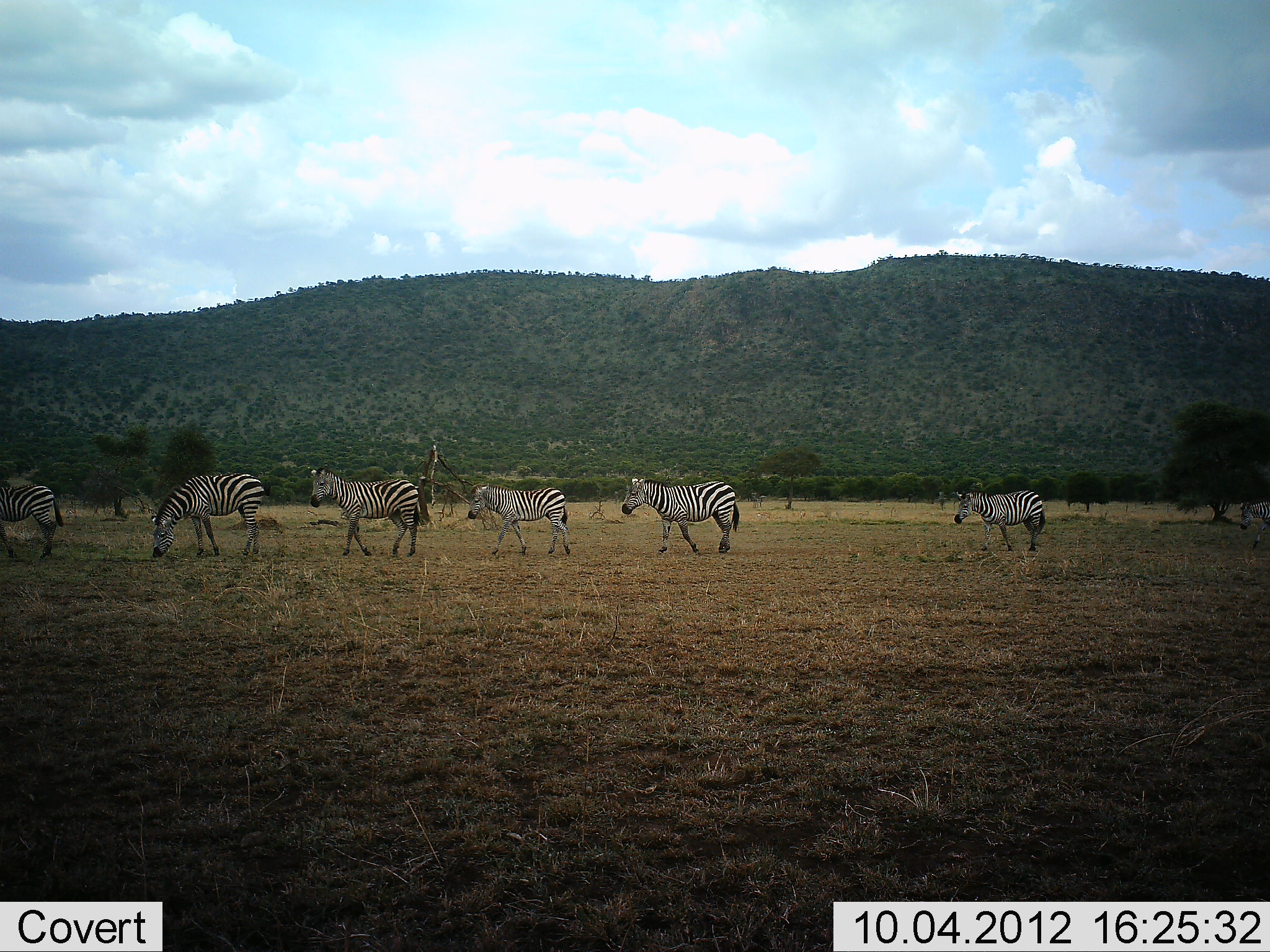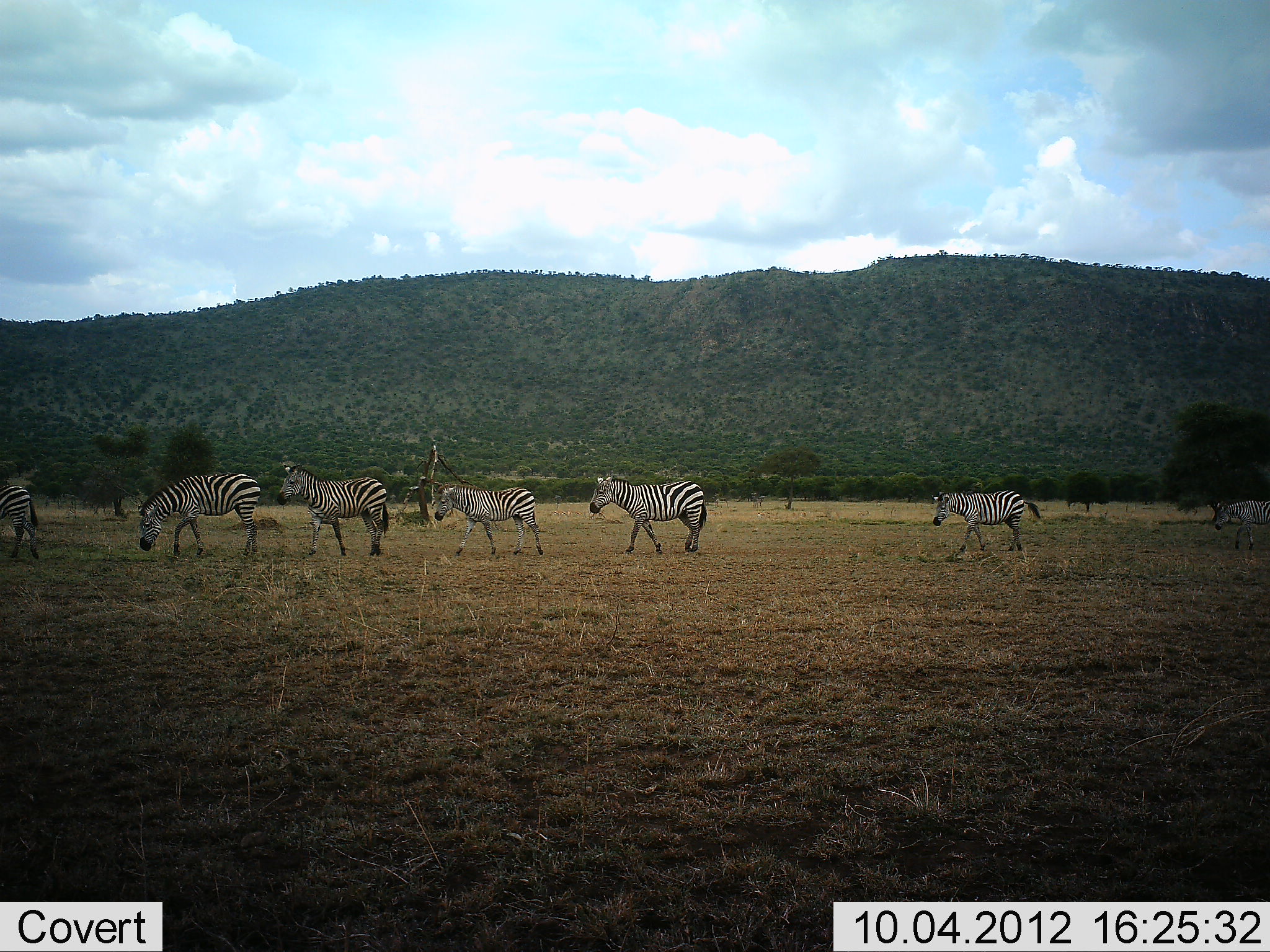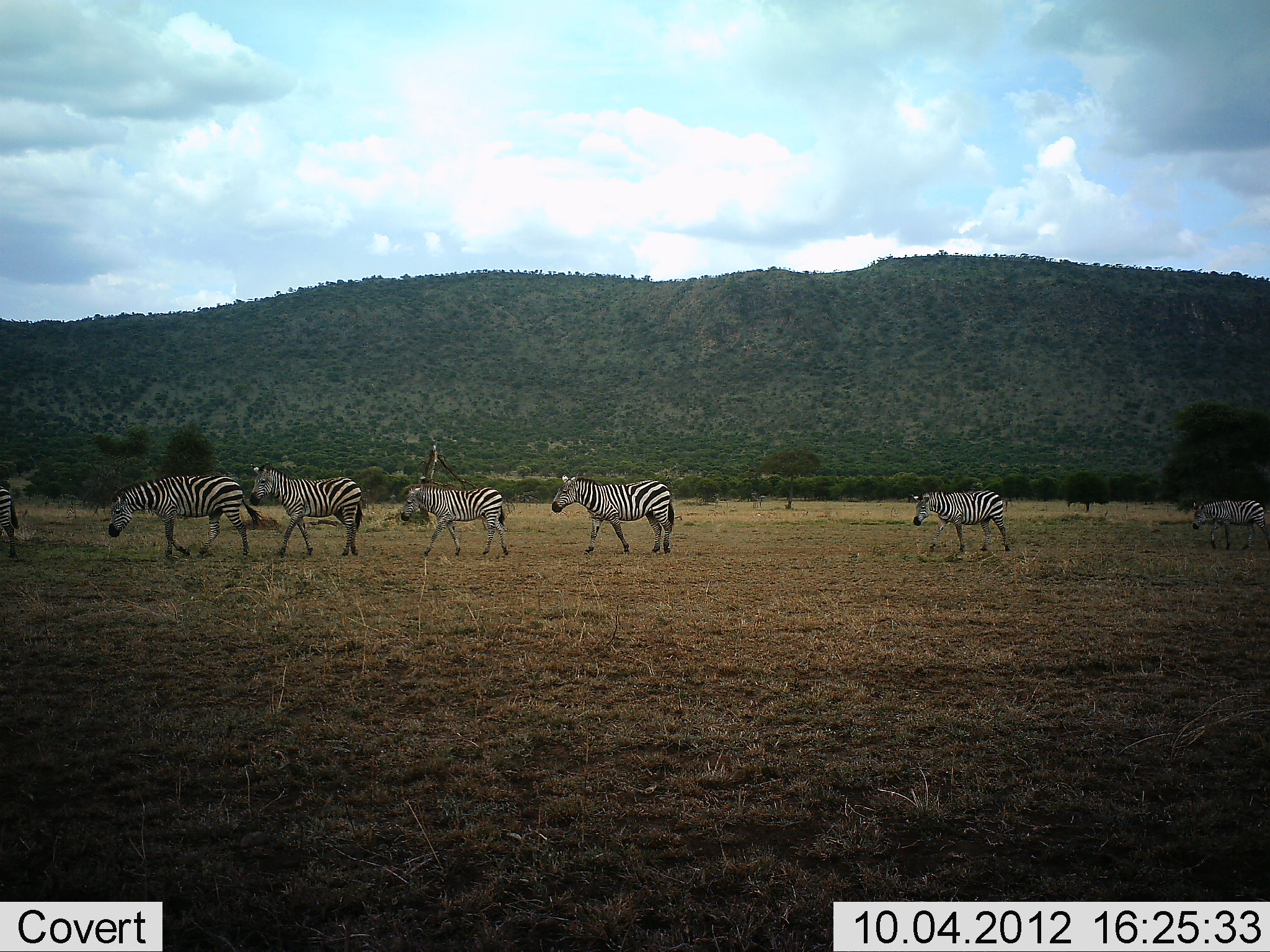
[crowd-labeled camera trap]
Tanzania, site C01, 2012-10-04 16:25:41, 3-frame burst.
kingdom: Animalia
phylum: Chordata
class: Mammalia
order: Perissodactyla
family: Equidae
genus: Equus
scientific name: Equus quagga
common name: plains zebra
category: zebra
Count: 7.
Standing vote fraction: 0%.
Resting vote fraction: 0%.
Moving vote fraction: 100%.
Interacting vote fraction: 0%.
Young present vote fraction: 0%.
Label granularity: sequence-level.